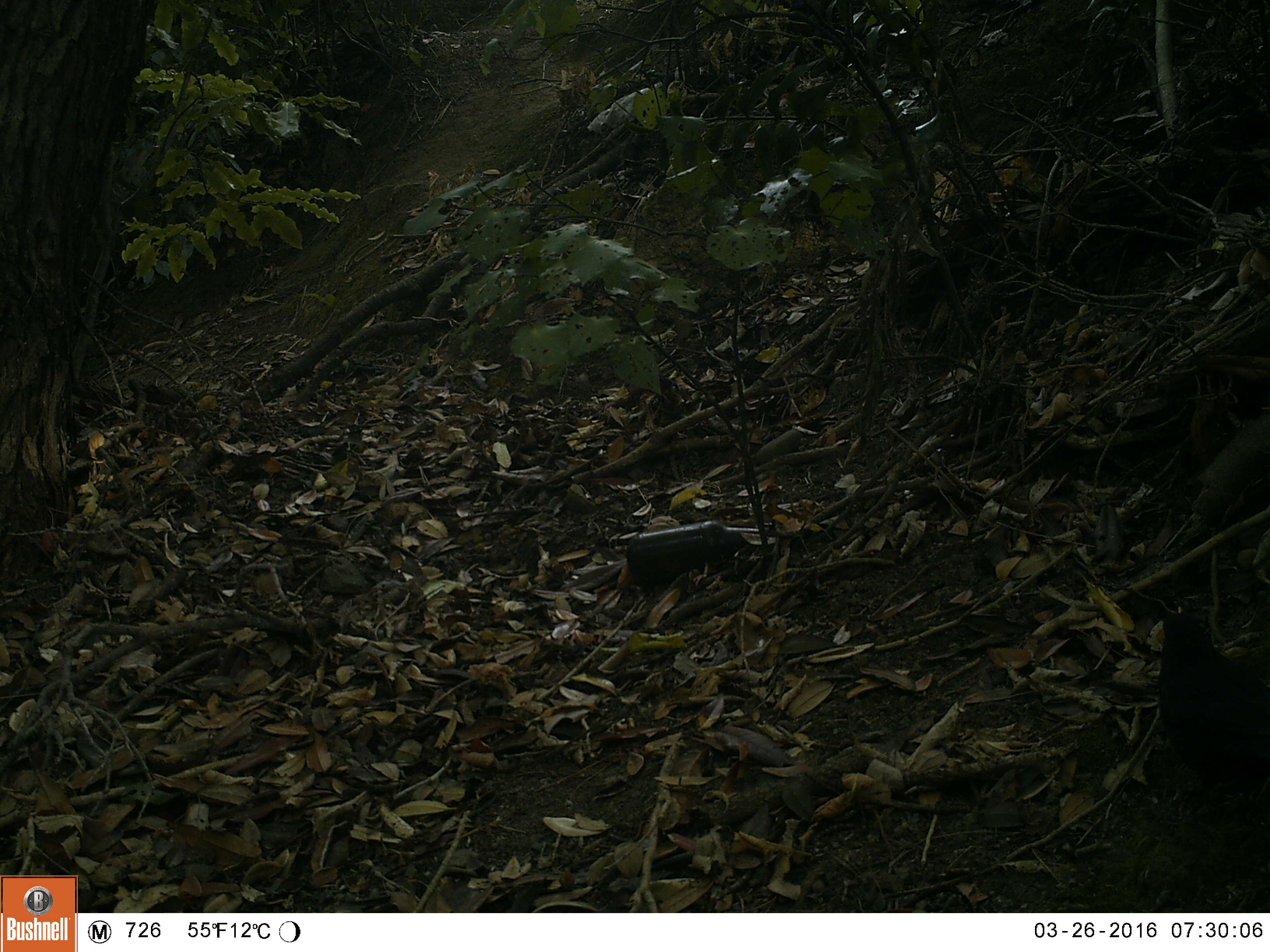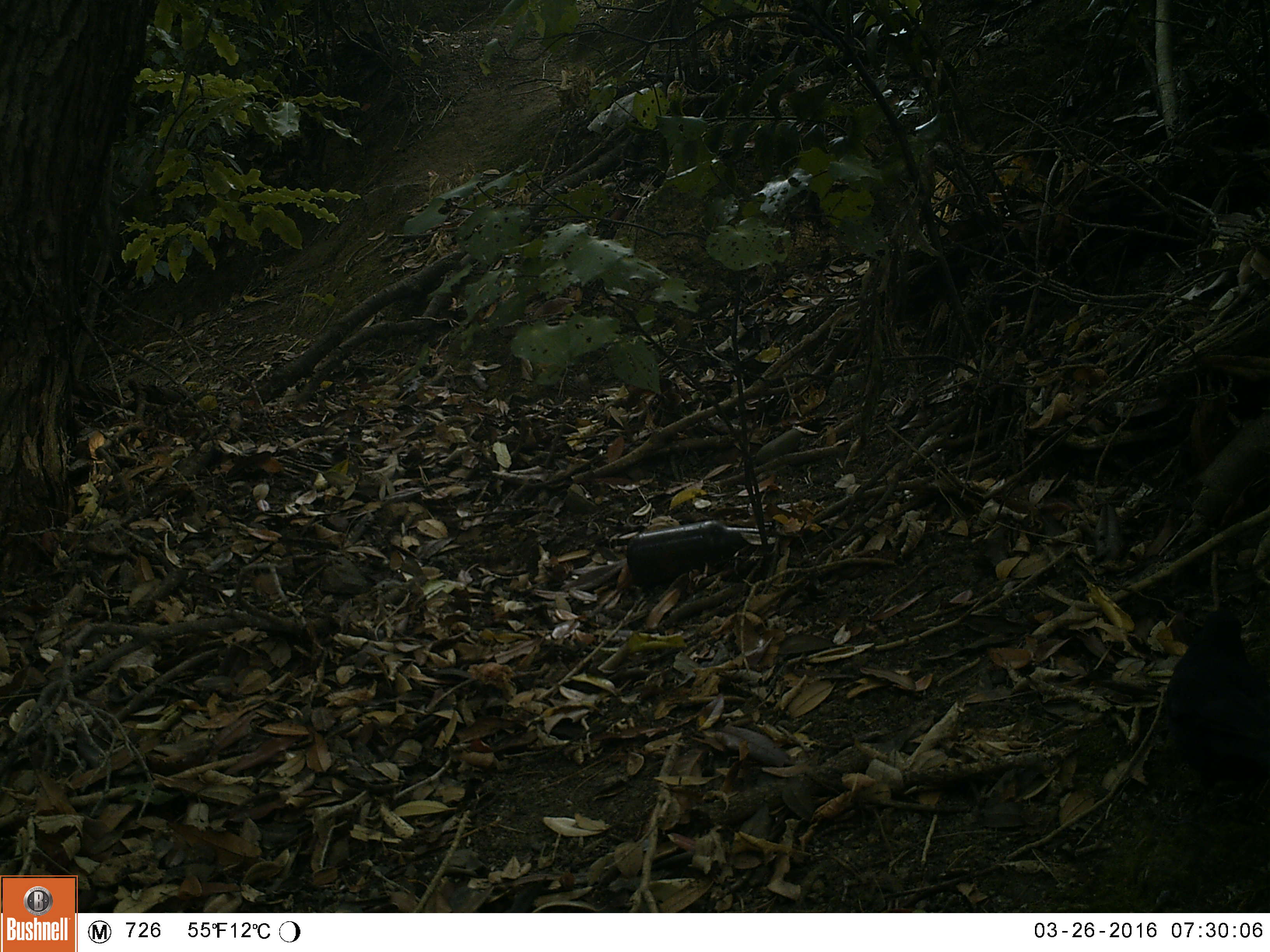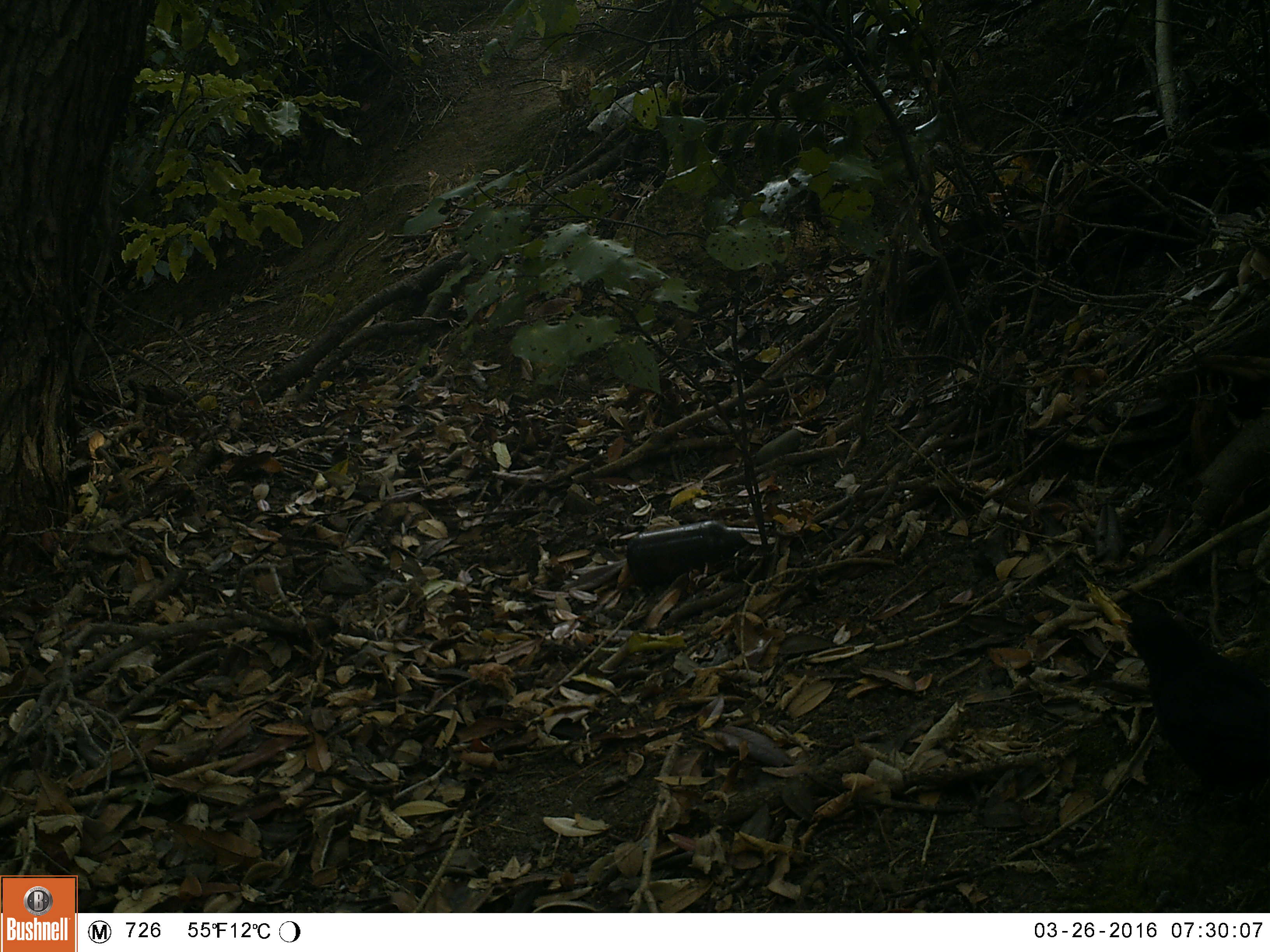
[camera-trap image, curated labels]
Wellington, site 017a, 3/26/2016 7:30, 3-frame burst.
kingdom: Animalia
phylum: Chordata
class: Aves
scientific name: Aves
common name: bird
Bird (Aves).